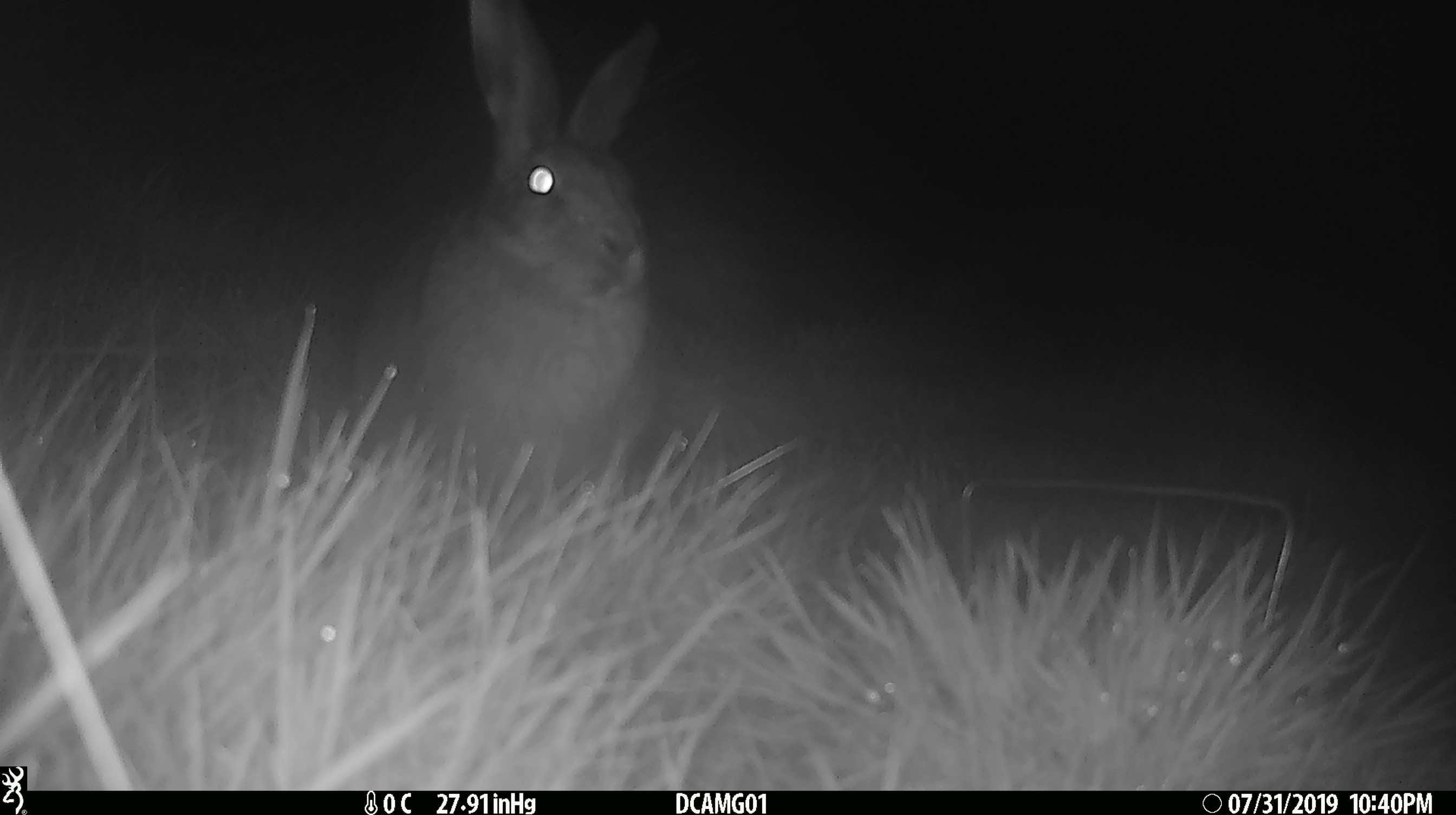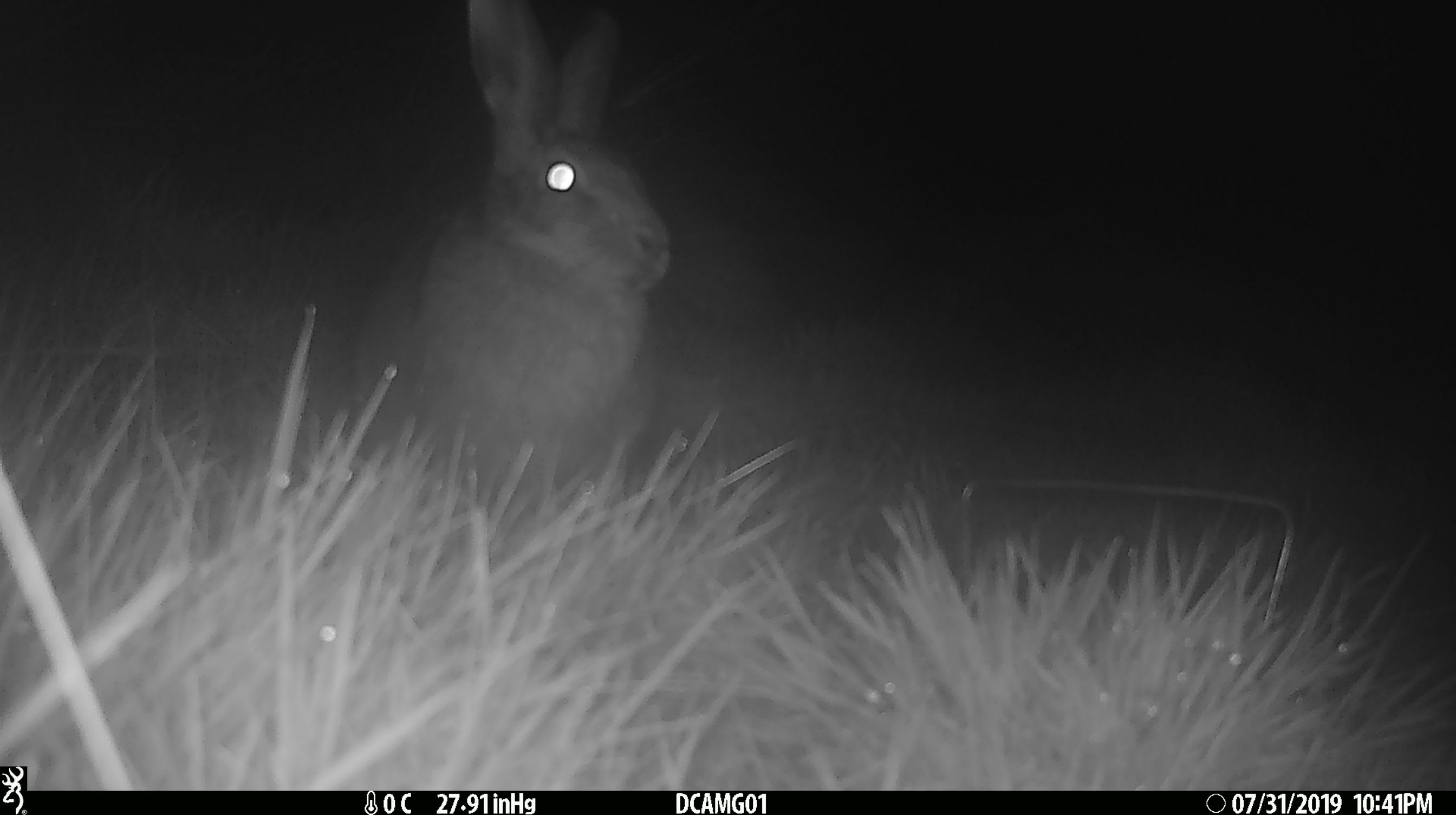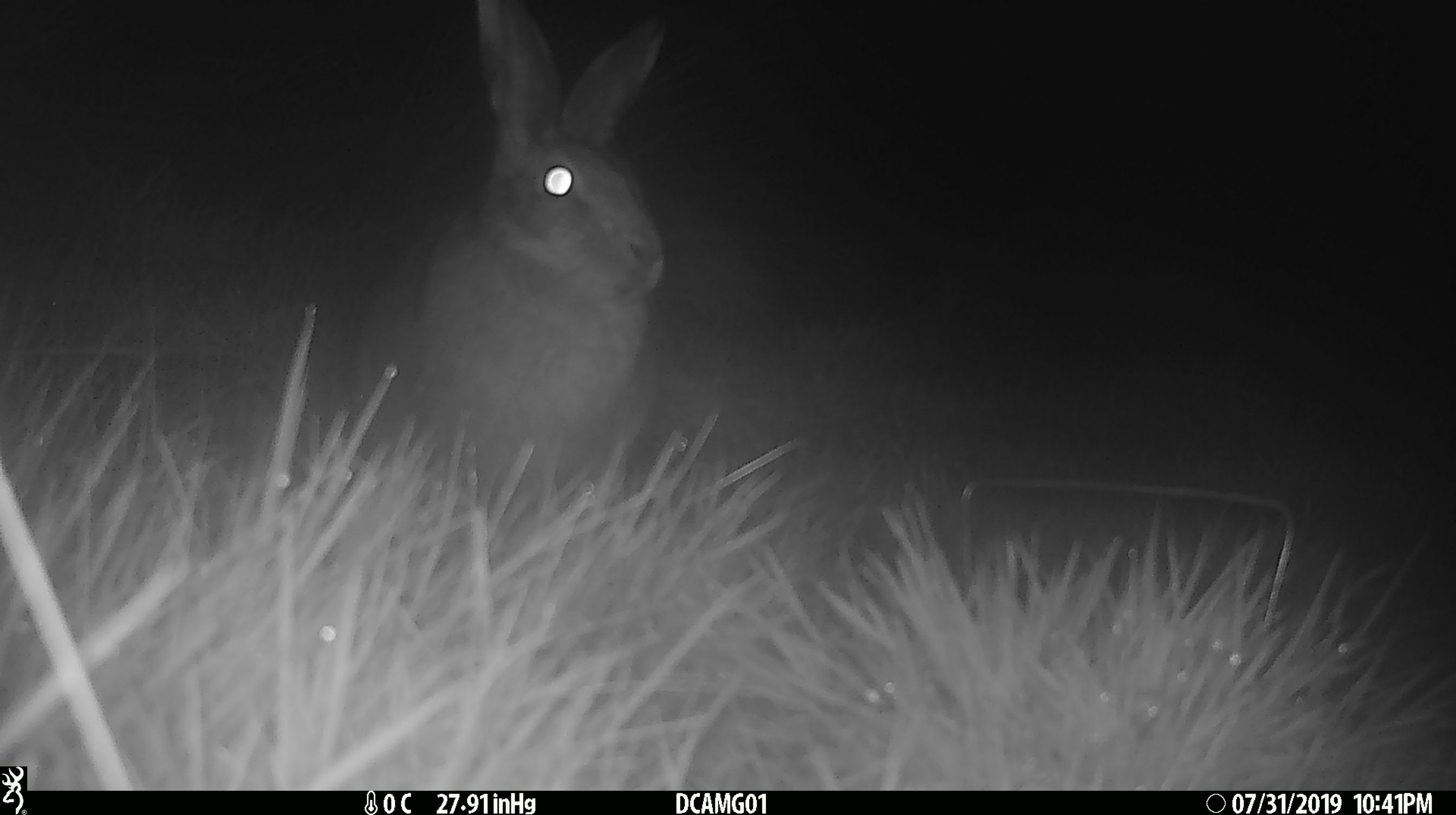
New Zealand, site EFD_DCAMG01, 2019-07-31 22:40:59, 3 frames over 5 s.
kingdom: Animalia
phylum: Chordata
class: Mammalia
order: Lagomorpha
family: Leporidae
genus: Lepus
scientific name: Lepus europaeus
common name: brown hare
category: hare